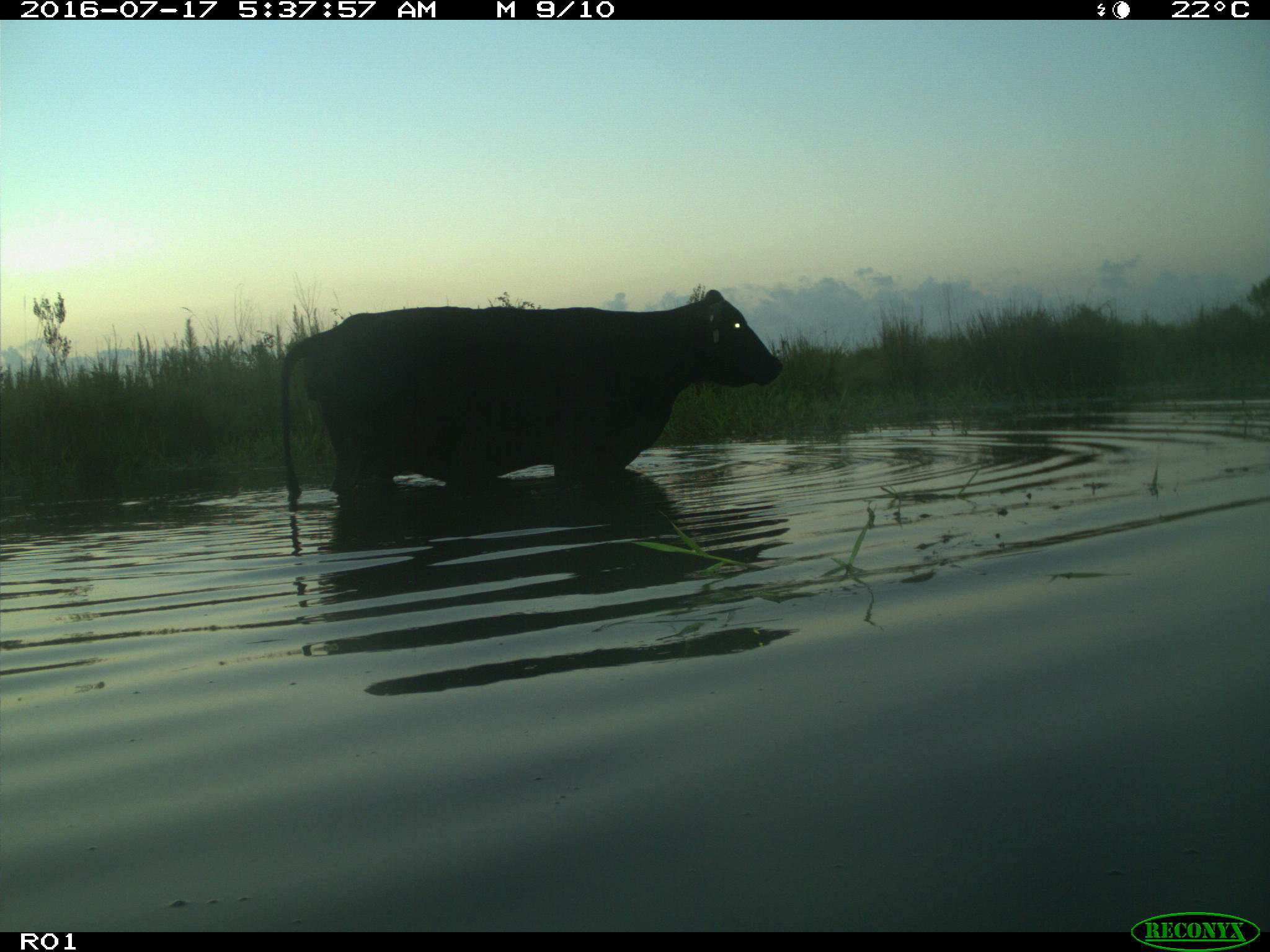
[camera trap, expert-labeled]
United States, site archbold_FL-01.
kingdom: Animalia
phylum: Chordata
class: Mammalia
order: Artiodactyla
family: Bovidae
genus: Bos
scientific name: Bos taurus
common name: domestic cow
Bos taurus (domestic cow).